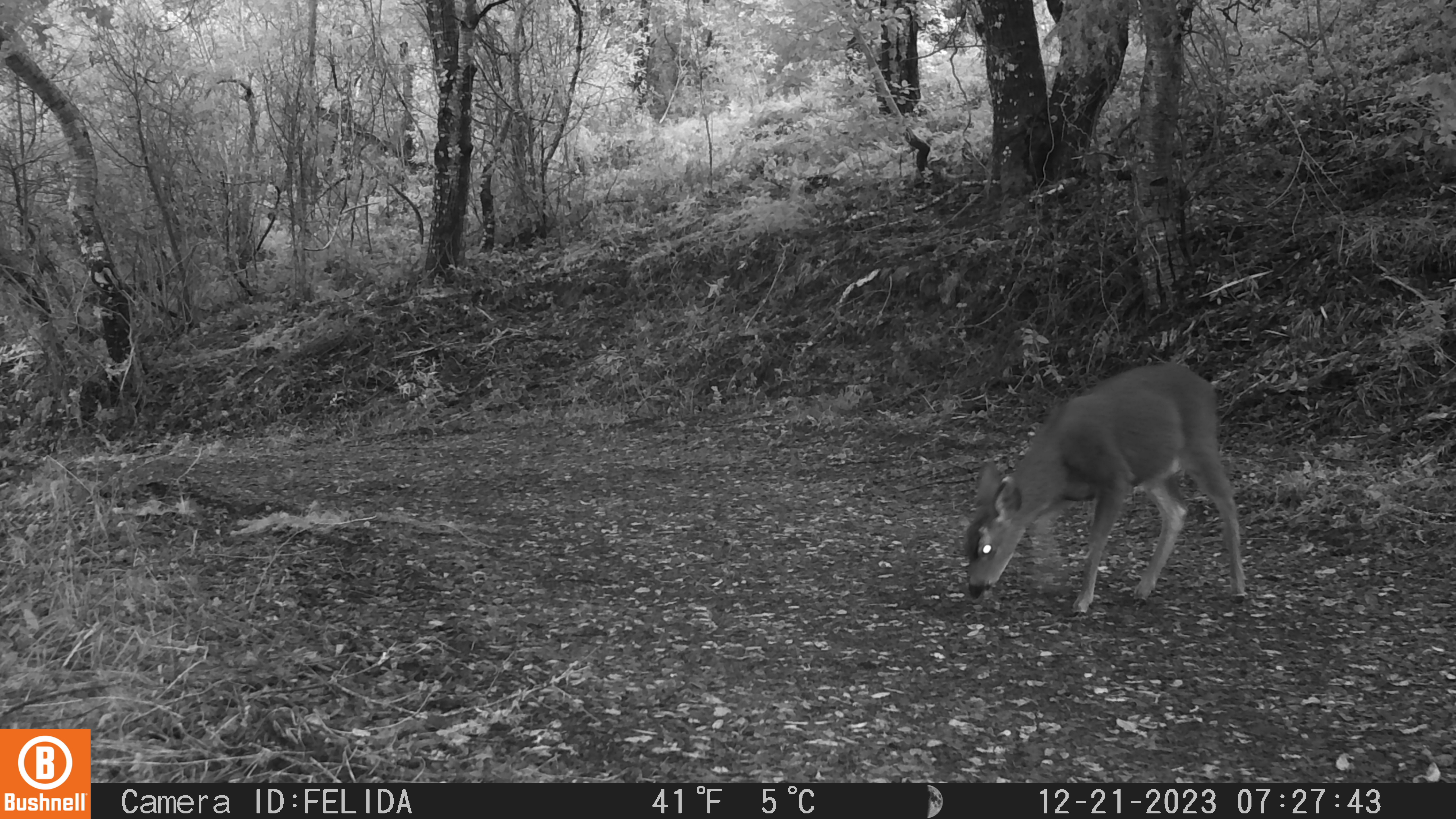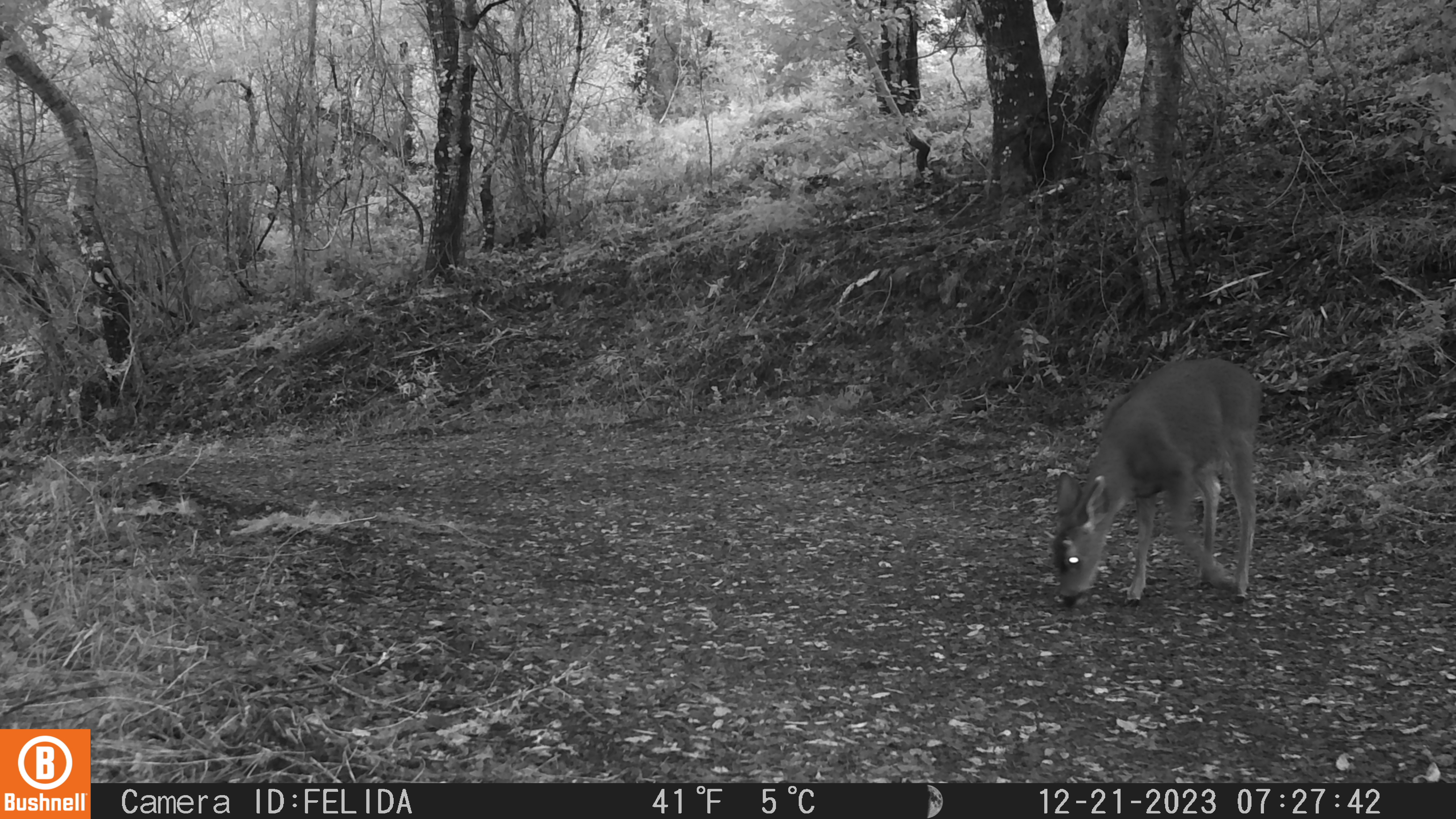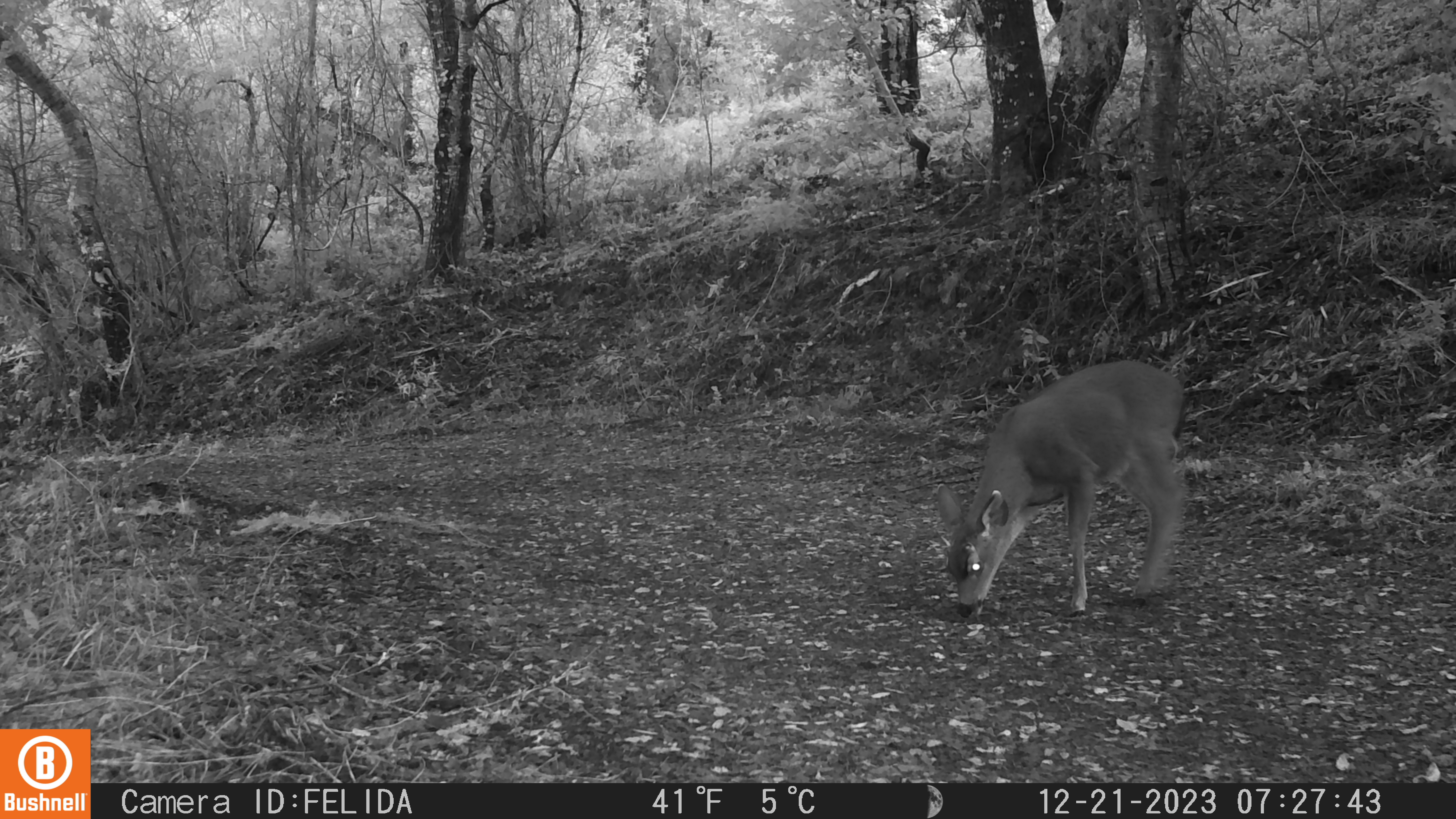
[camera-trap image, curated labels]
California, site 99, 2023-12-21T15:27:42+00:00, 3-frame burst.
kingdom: Animalia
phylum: Chordata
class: Mammalia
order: Artiodactyla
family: Cervidae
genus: Odocoileus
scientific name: Odocoileus hemionus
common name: mule deer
Mule deer (Odocoileus hemionus).